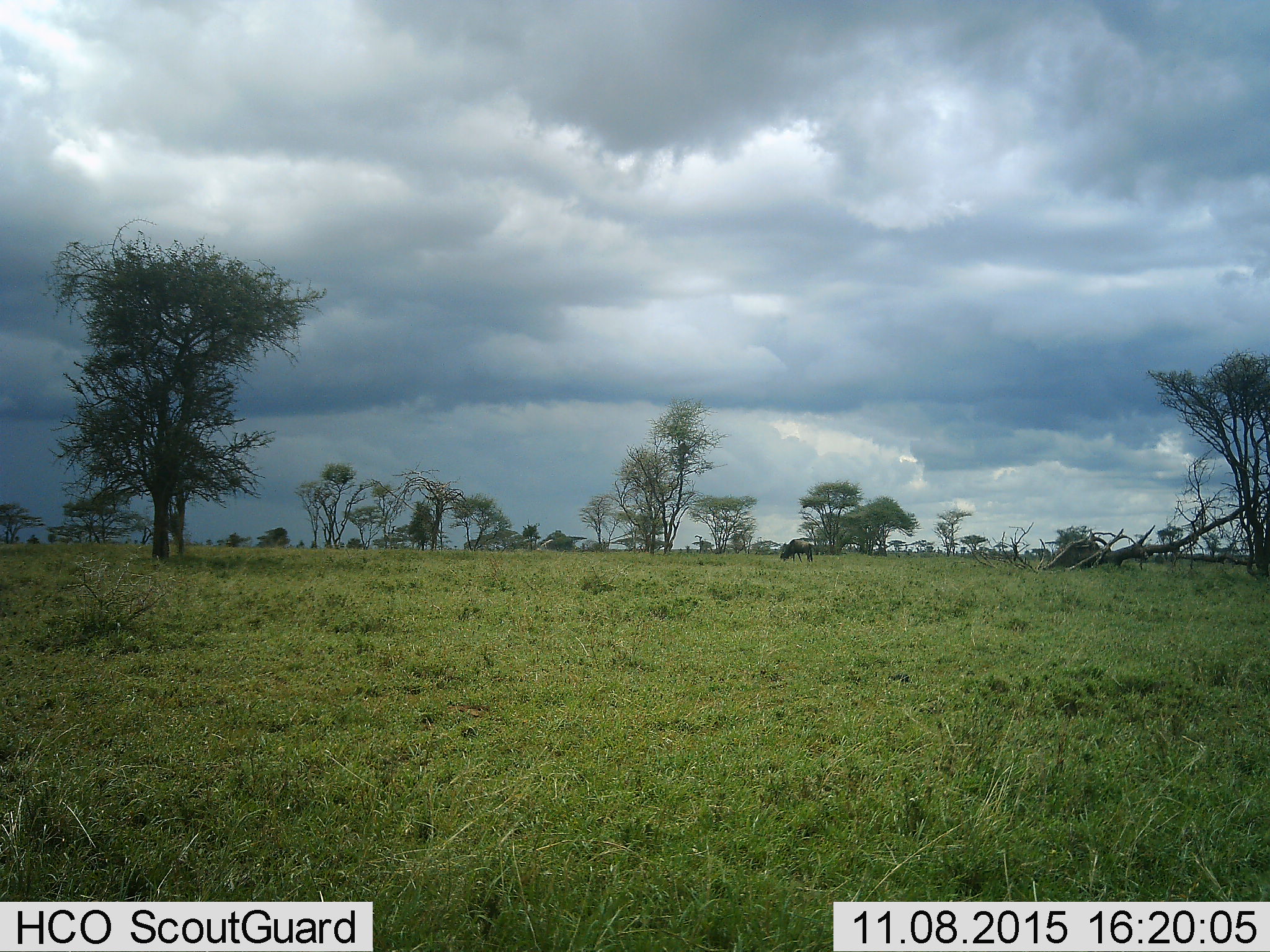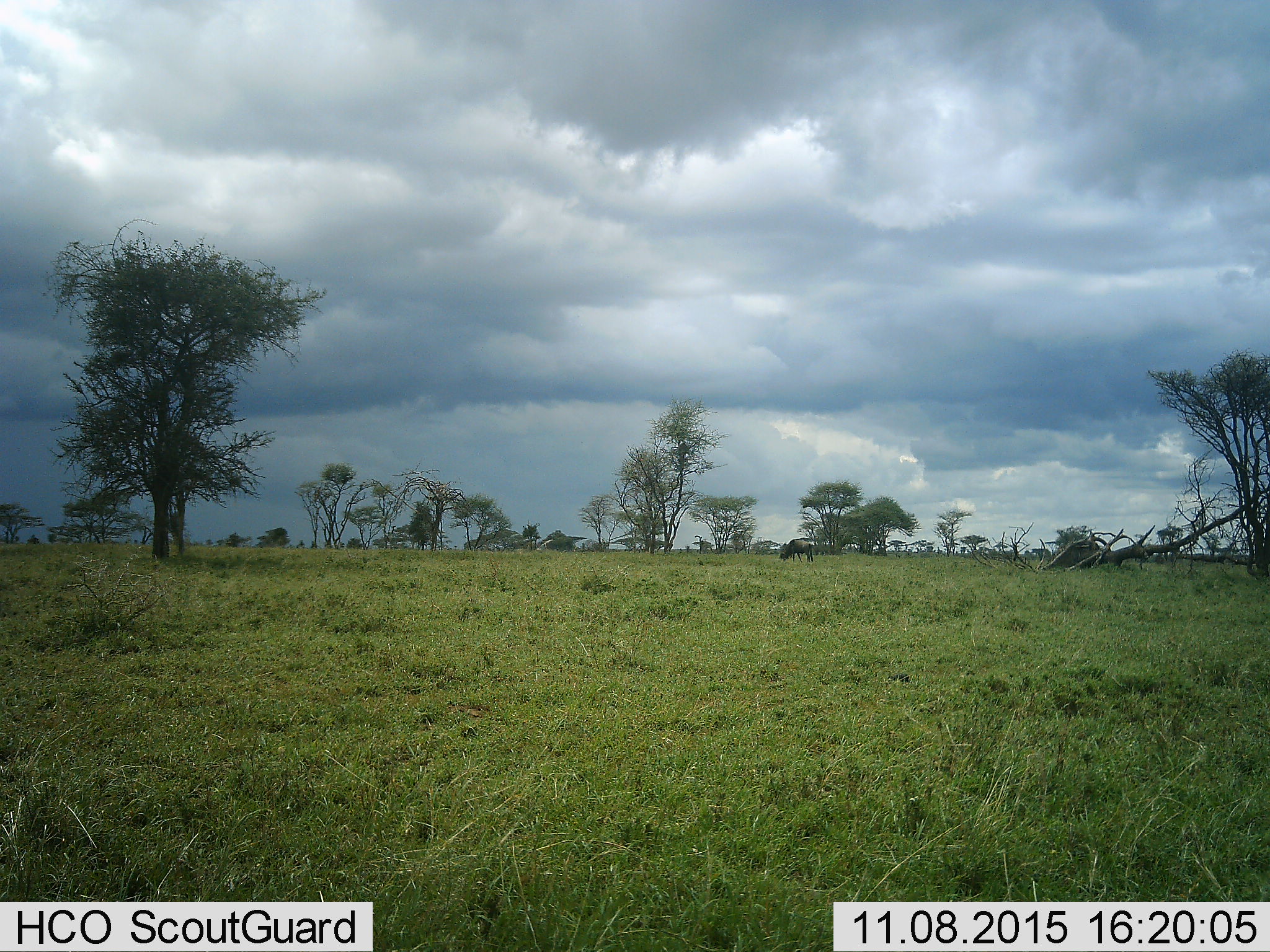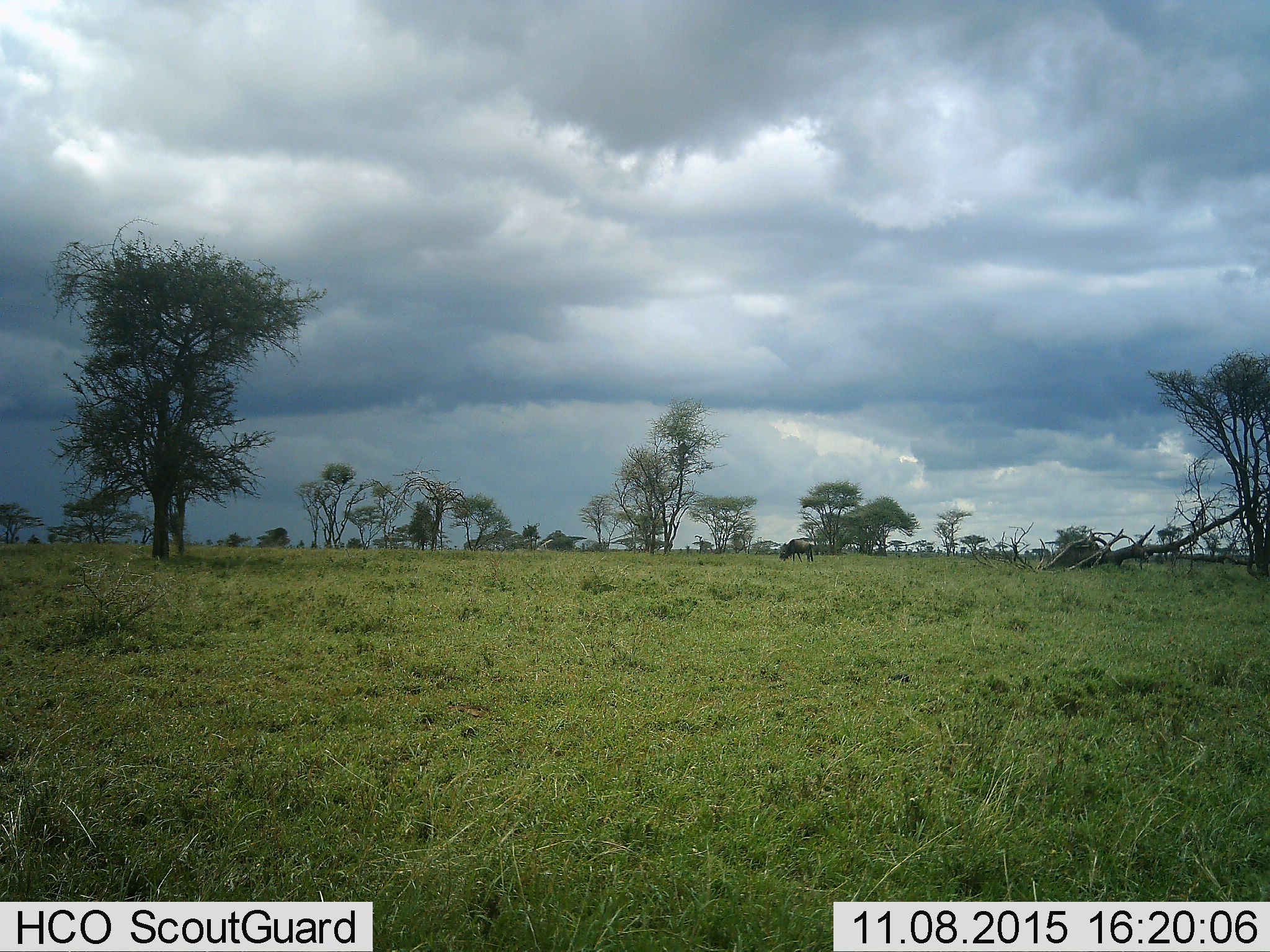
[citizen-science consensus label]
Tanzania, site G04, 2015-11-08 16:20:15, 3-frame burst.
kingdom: Animalia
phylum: Chordata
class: Mammalia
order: Artiodactyla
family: Bovidae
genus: Connochaetes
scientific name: Connochaetes taurinus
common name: blue wildebeest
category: wildebeest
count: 1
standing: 30%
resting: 0%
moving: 0%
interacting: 0%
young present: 0%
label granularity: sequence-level